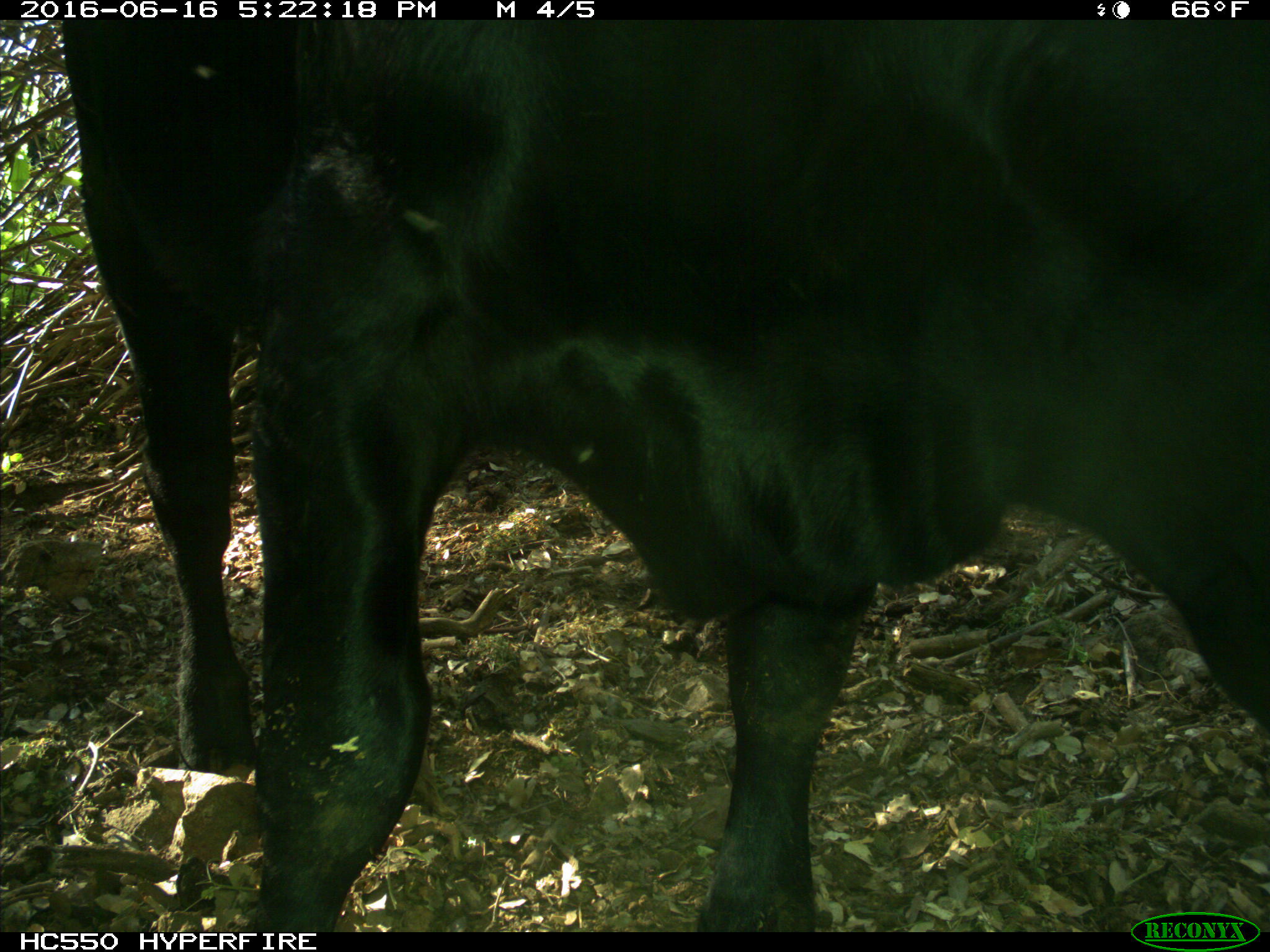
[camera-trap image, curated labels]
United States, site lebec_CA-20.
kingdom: Animalia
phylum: Chordata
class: Mammalia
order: Artiodactyla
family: Bovidae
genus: Bos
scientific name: Bos taurus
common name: domestic cow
Bos taurus (domestic cow).